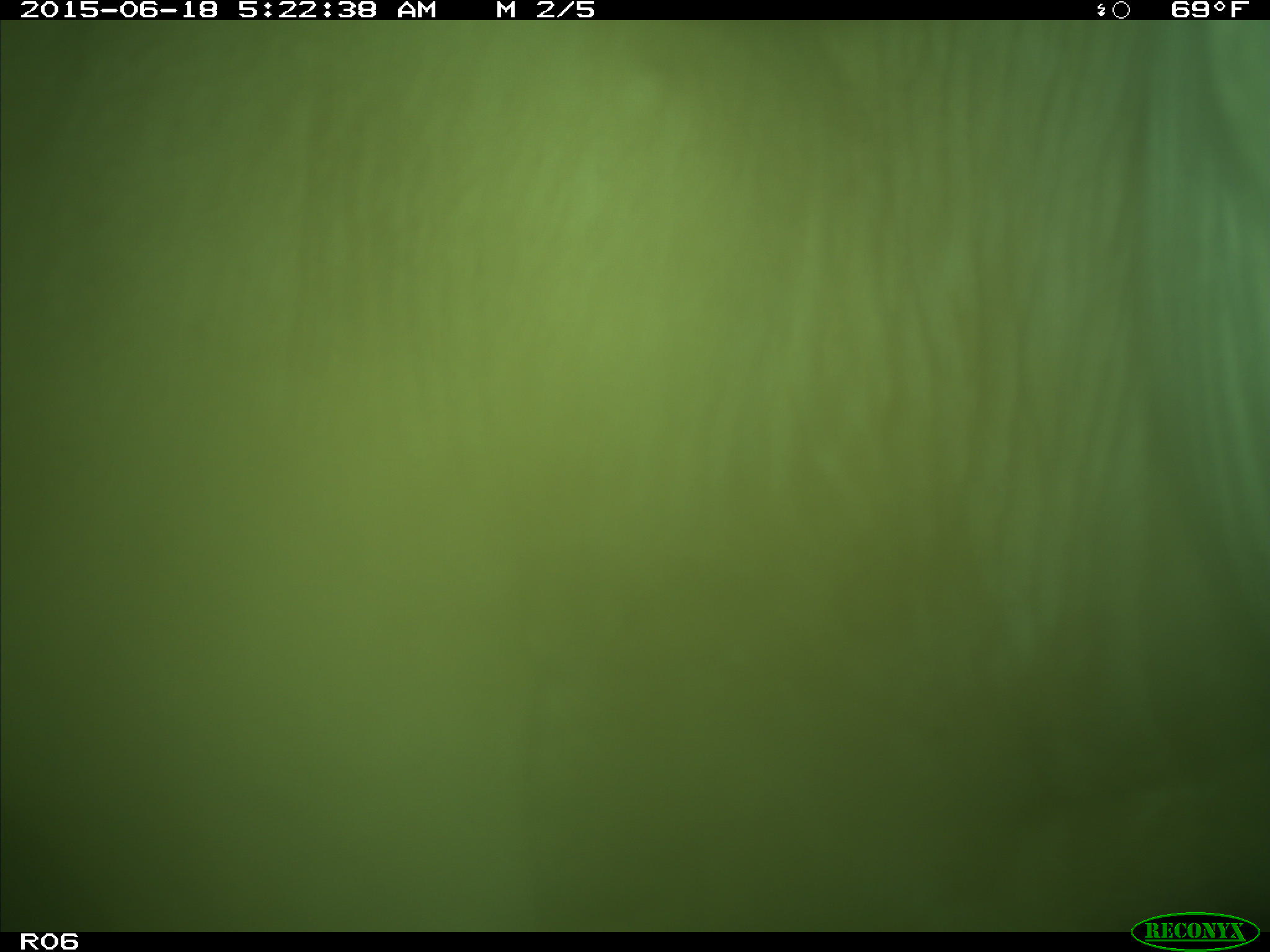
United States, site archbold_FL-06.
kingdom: Animalia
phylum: Chordata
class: Mammalia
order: Artiodactyla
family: Bovidae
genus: Bos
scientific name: Bos taurus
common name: domestic cow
Bos taurus (domestic cow).